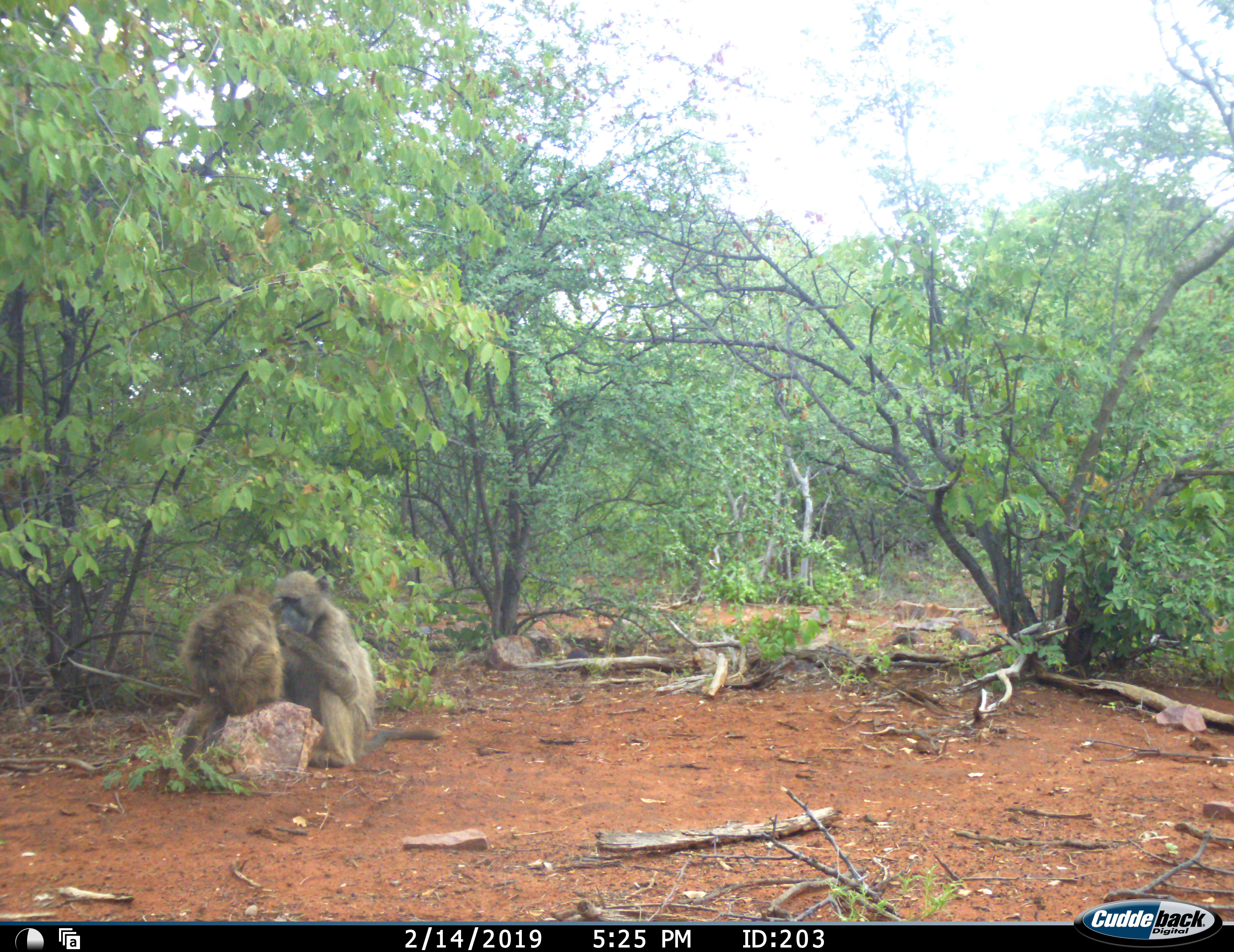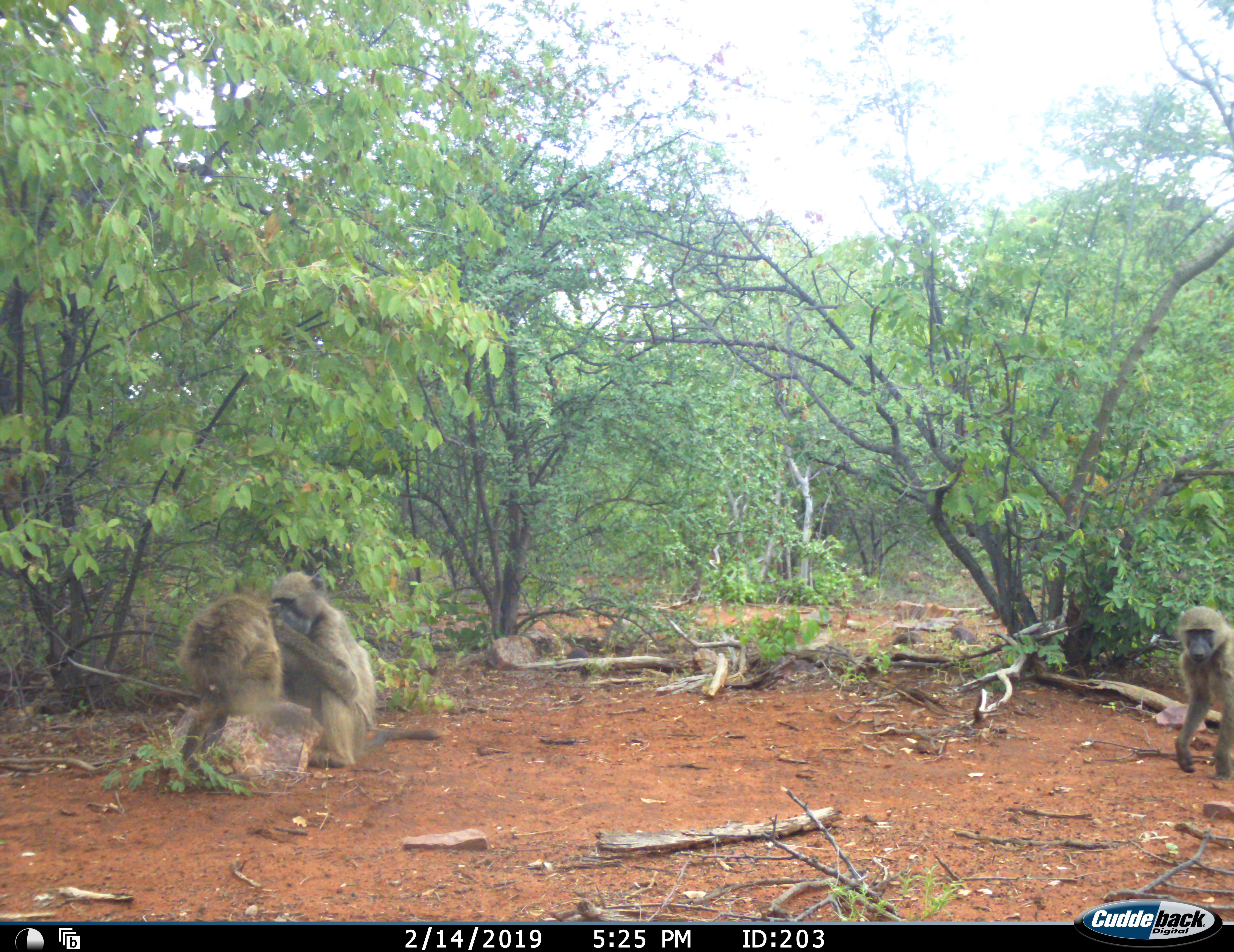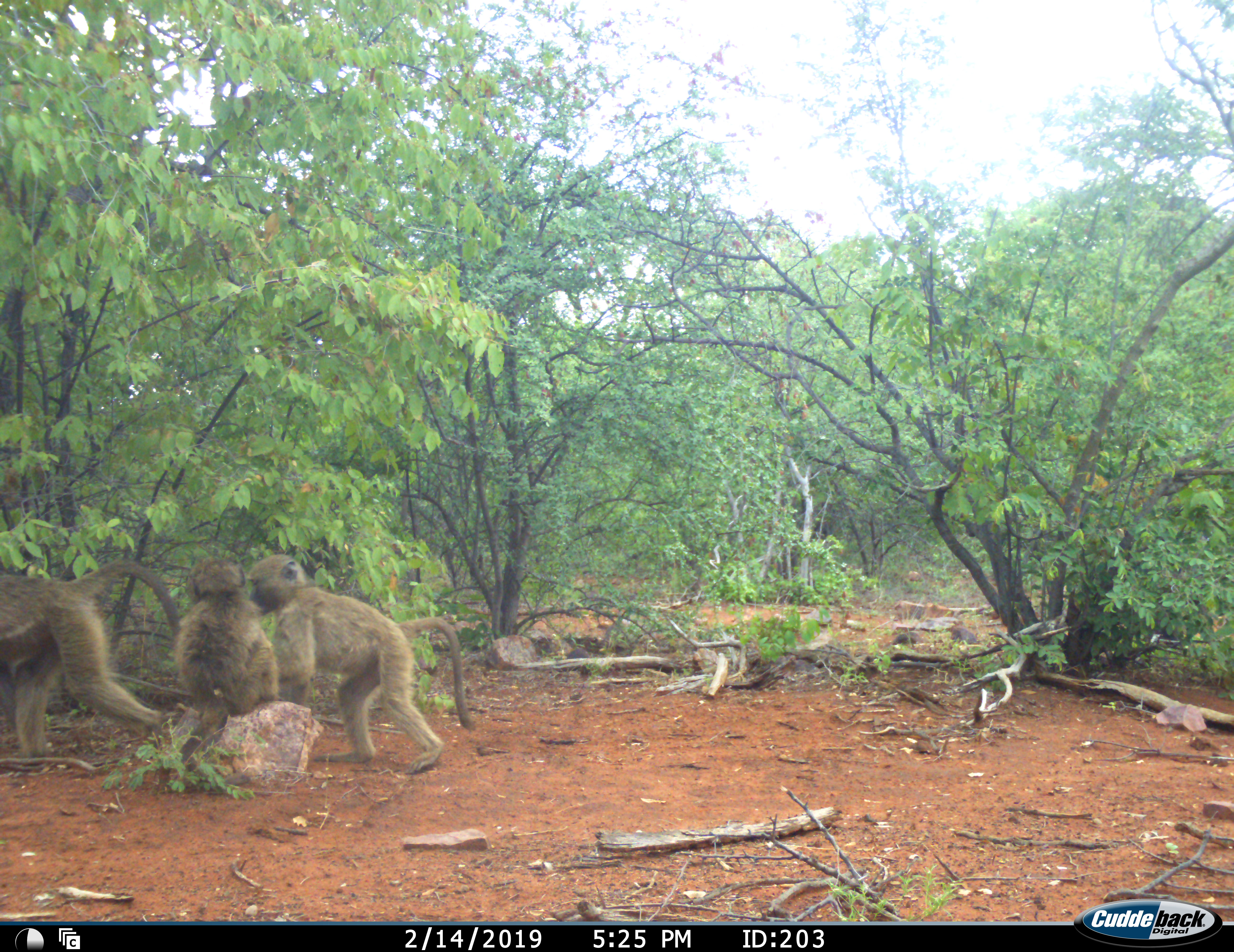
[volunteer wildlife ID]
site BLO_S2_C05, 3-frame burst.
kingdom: Animalia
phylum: Chordata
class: Mammalia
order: Primates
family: Cercopithecidae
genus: Papio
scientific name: Papio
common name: baboon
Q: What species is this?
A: Baboon (Papio).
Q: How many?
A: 3.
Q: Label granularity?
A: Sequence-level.